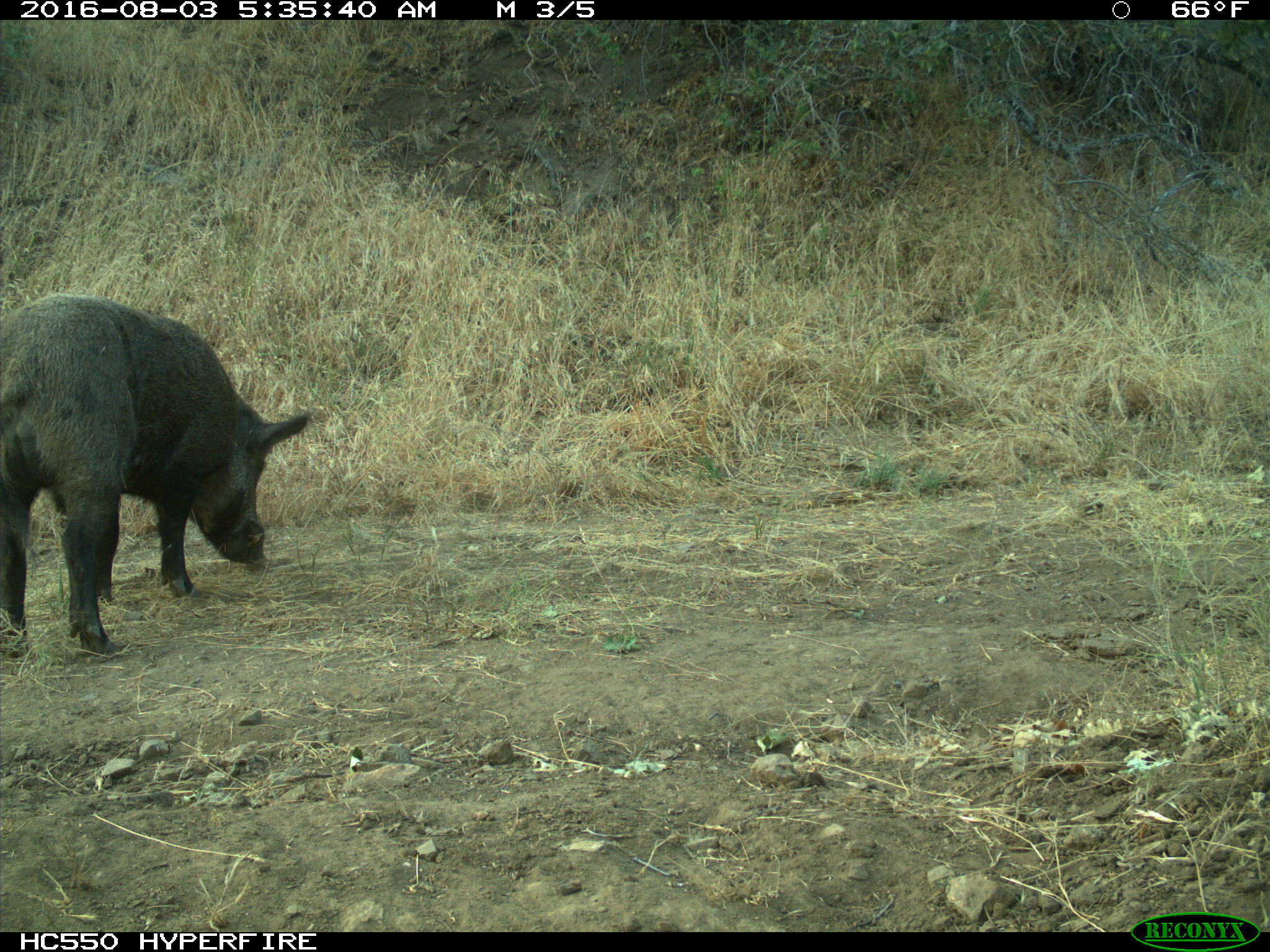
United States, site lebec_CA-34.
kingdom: Animalia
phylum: Chordata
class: Mammalia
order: Artiodactyla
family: Suidae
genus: Sus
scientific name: Sus scrofa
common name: wild boar